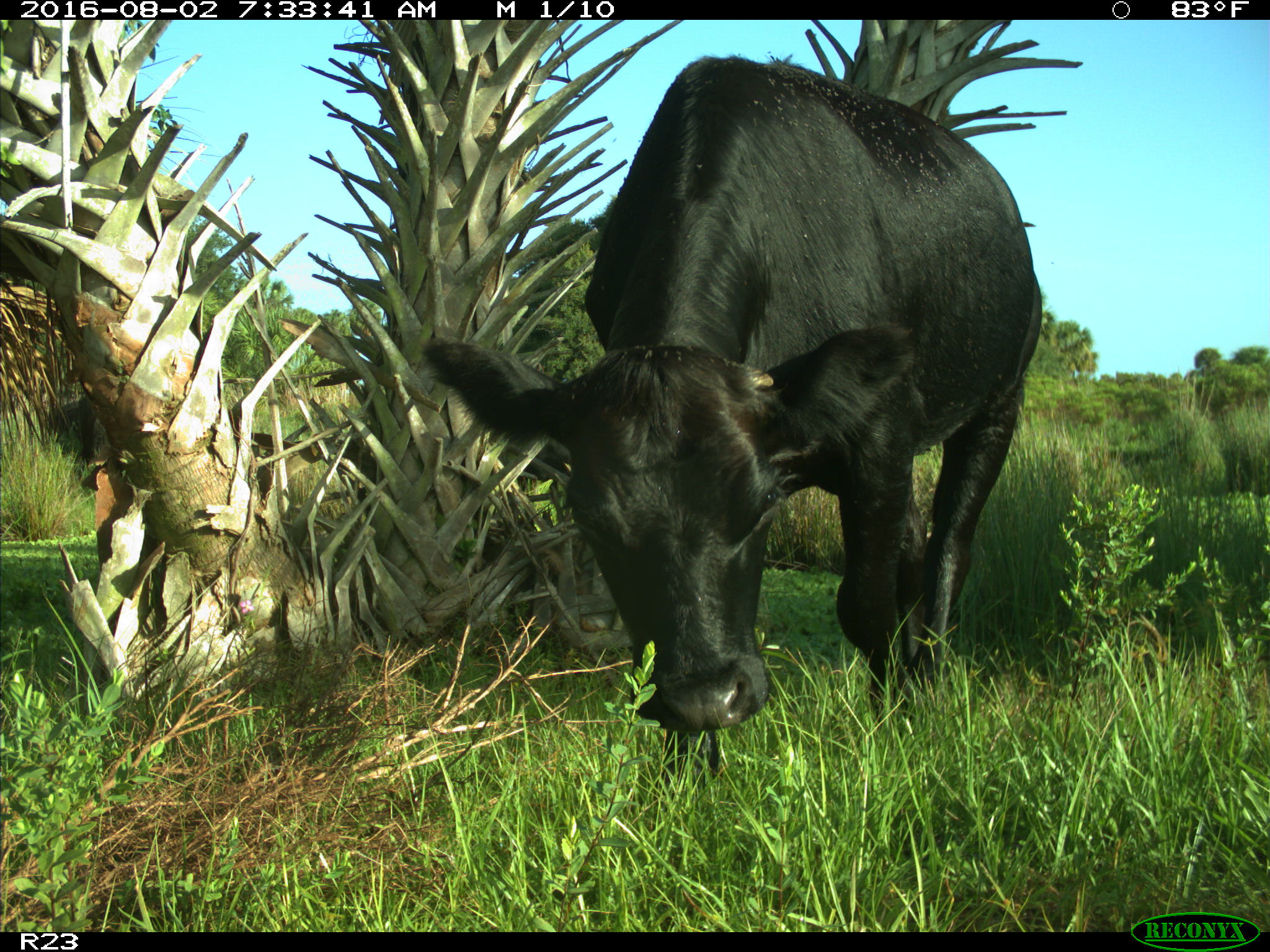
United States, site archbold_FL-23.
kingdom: Animalia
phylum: Chordata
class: Mammalia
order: Artiodactyla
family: Bovidae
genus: Bos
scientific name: Bos taurus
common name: domestic cow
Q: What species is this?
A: Bos taurus (domestic cow).